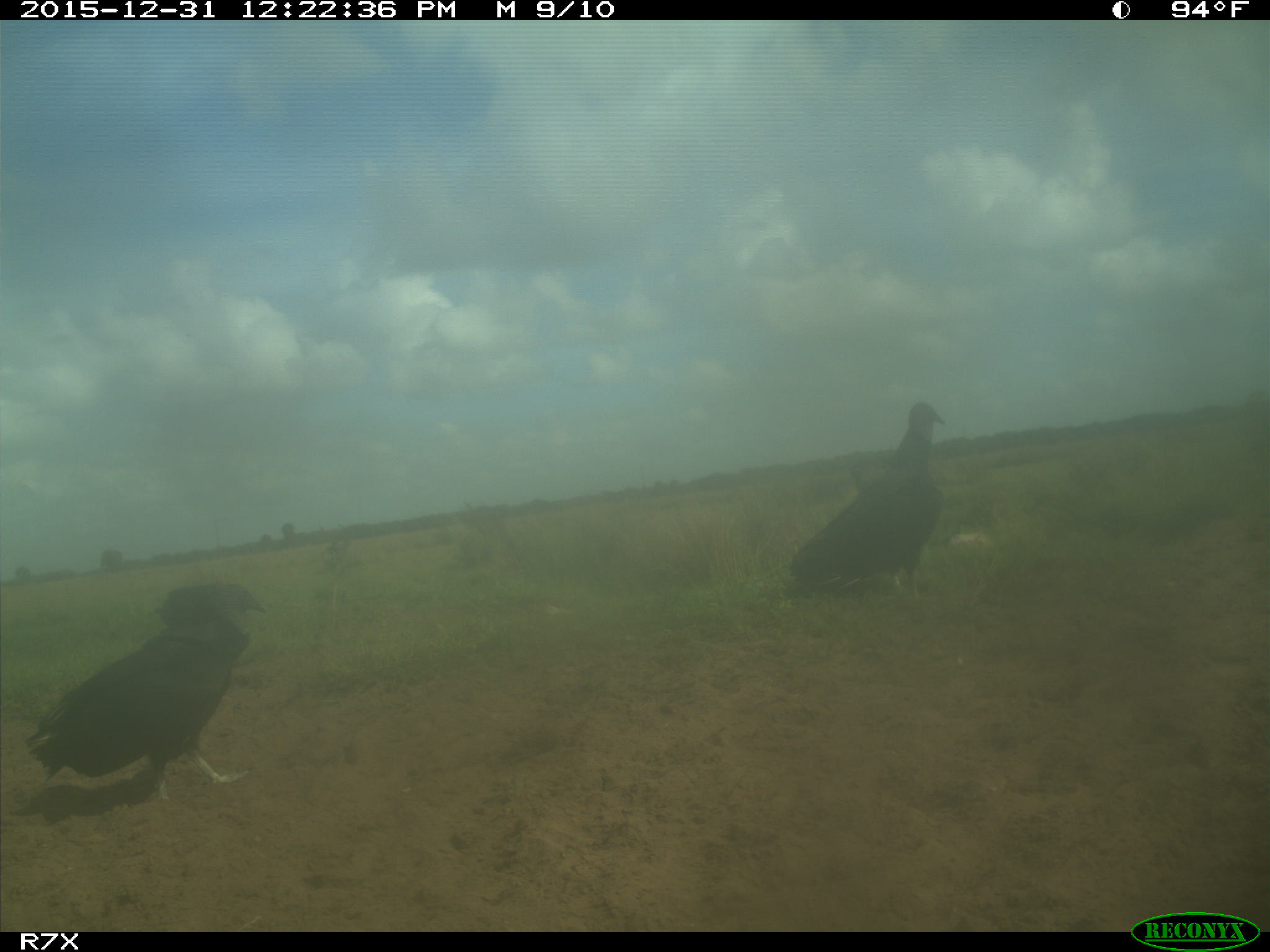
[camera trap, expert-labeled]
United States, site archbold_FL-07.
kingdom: Animalia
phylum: Chordata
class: Aves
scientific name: Aves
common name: birds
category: unidentified bird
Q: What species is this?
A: Unidentified bird (birds) (Aves).